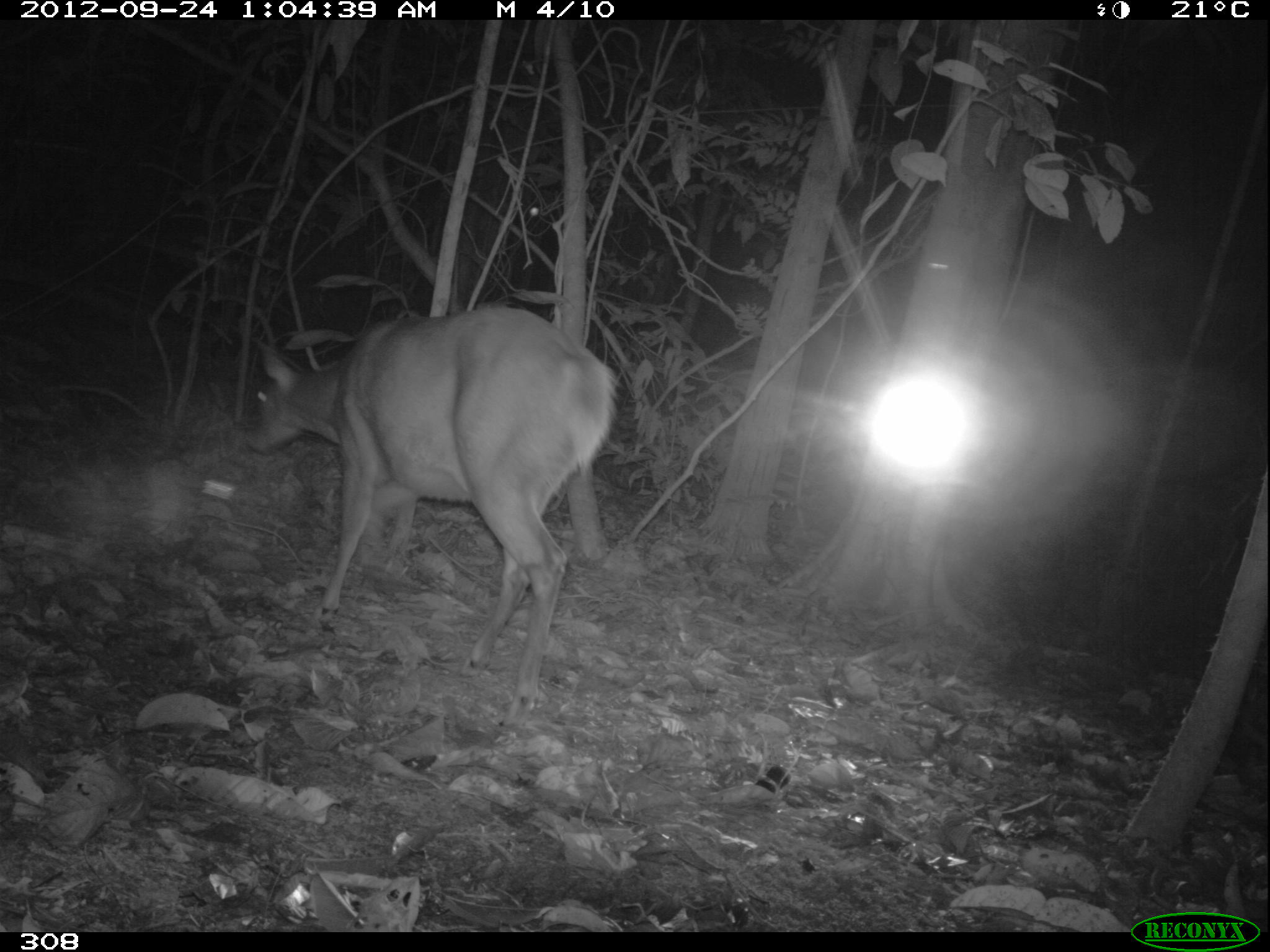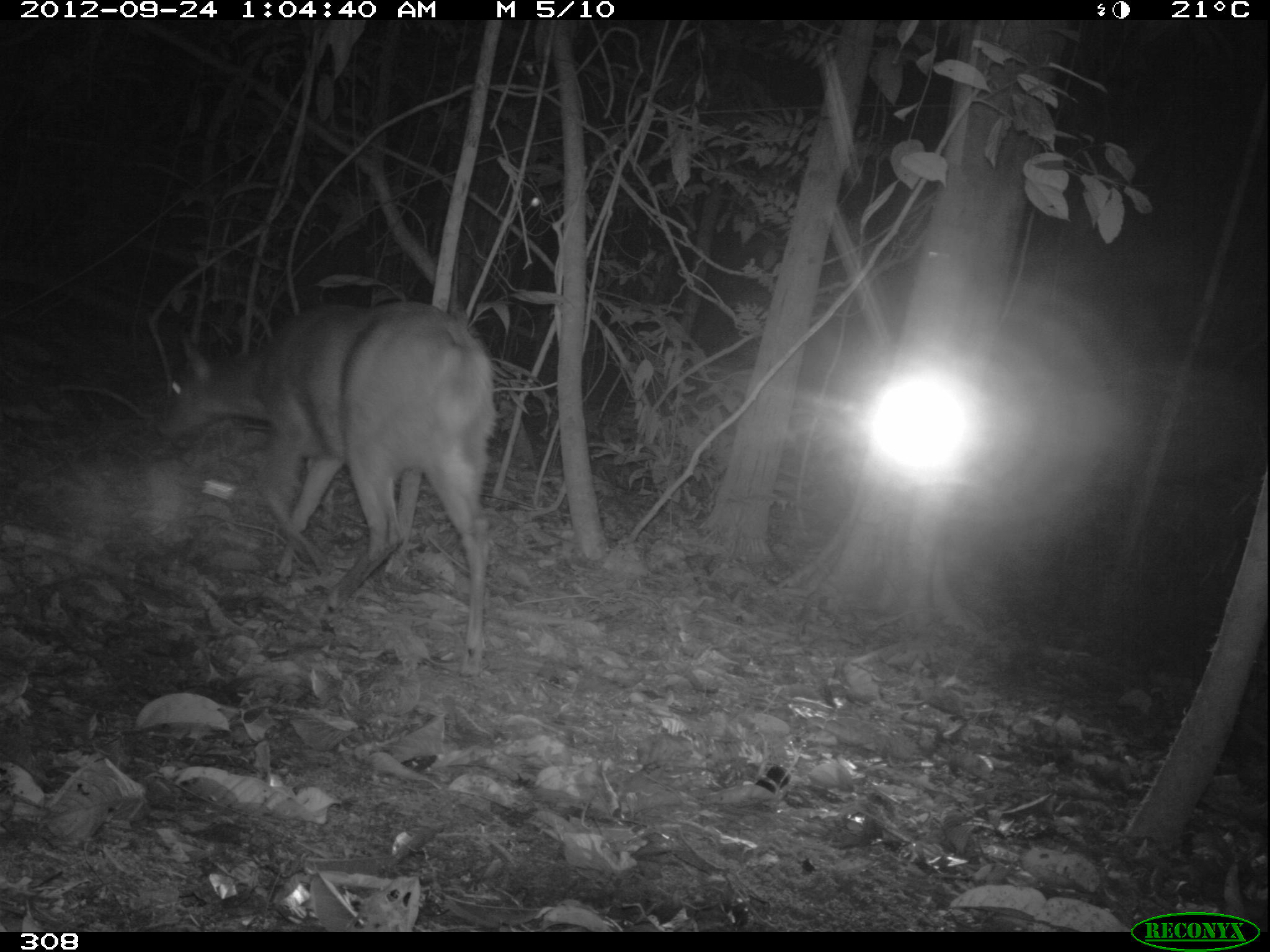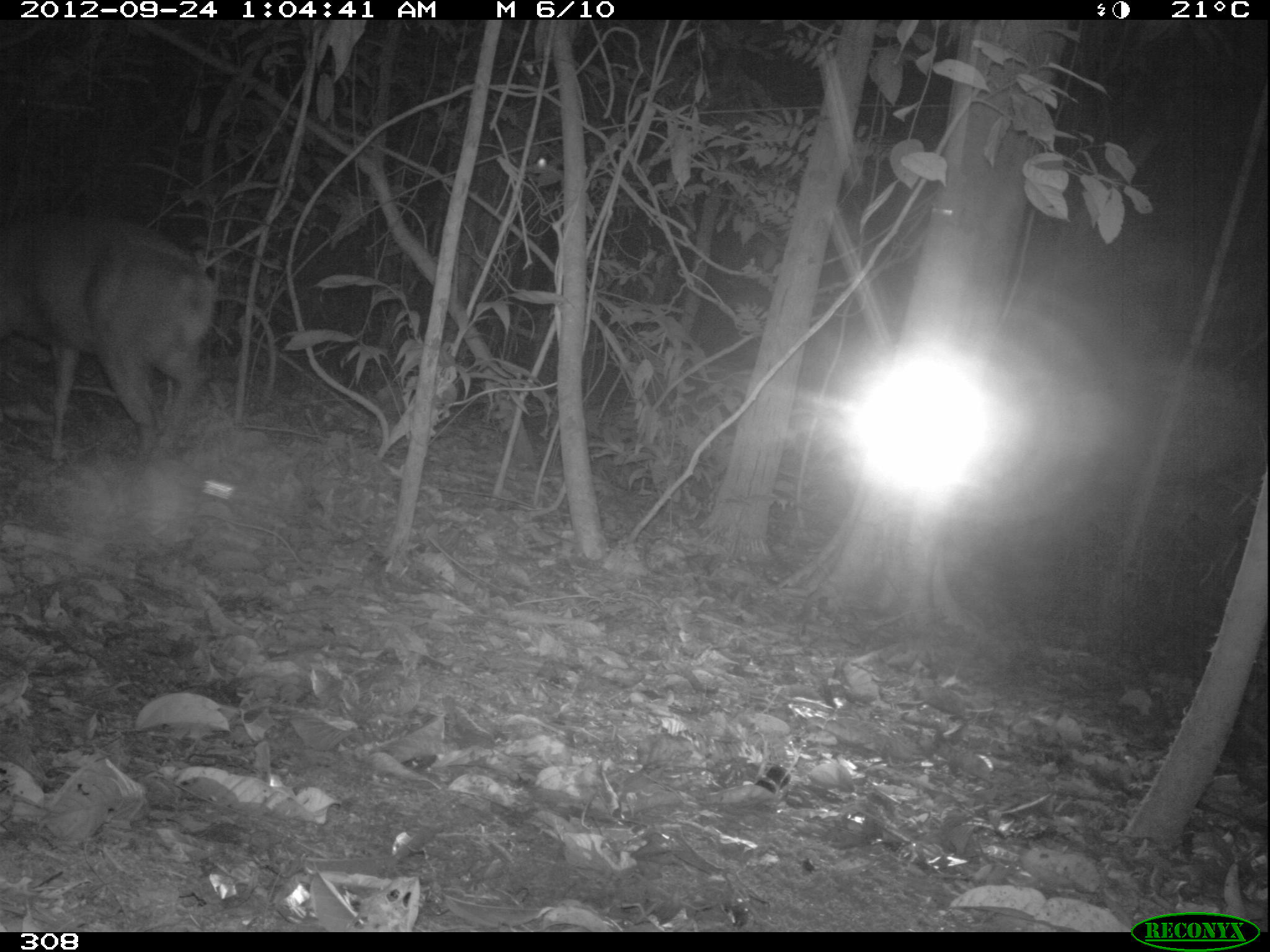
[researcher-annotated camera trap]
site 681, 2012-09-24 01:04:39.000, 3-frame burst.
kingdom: Animalia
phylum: Chordata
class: Mammalia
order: Artiodactyla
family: Cervidae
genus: Mazama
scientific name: Mazama americana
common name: red brocket